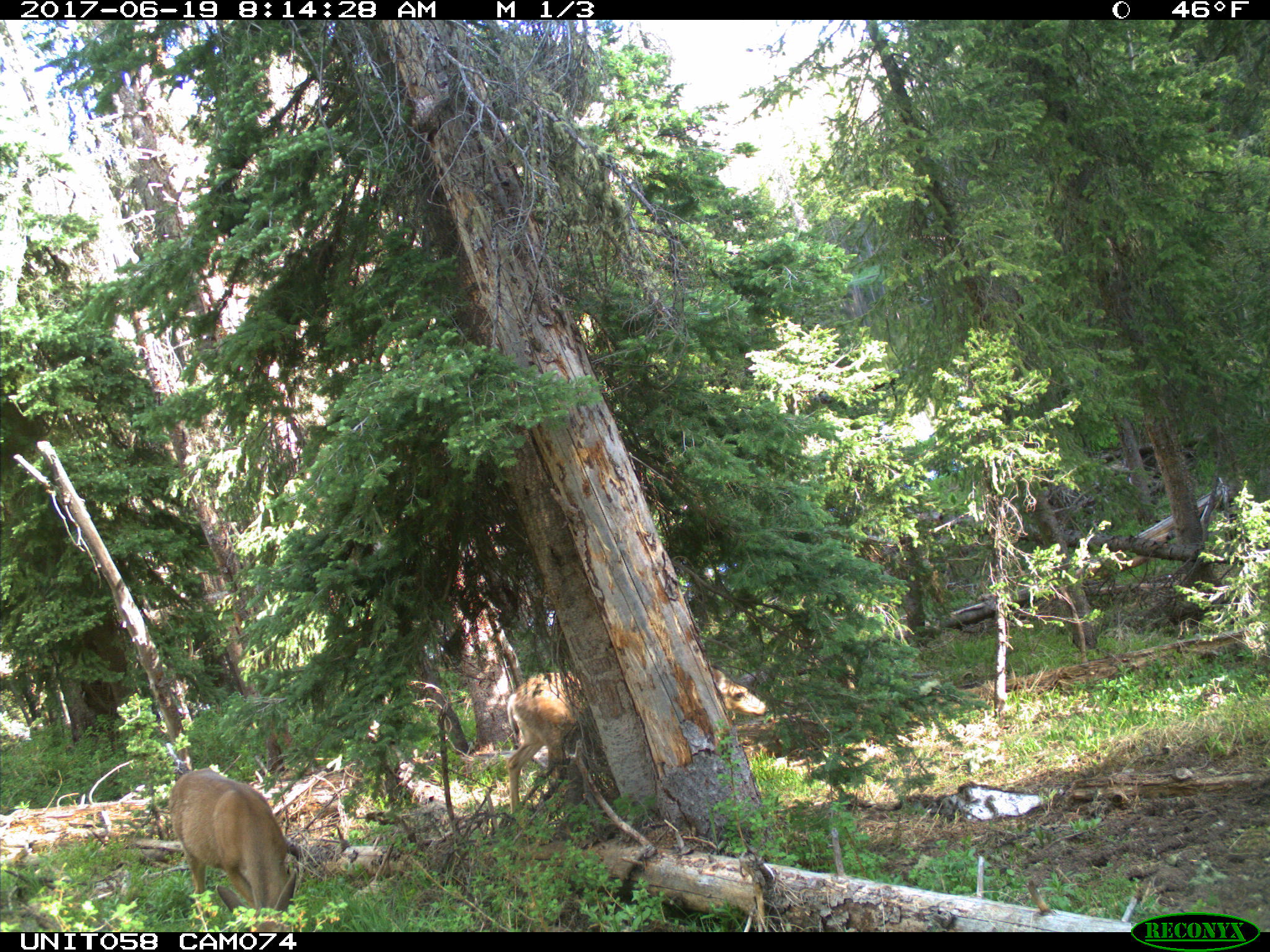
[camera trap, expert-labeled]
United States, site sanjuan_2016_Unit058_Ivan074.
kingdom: Animalia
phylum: Chordata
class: Mammalia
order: Artiodactyla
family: Cervidae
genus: Odocoileus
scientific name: Odocoileus hemionus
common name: mule deer